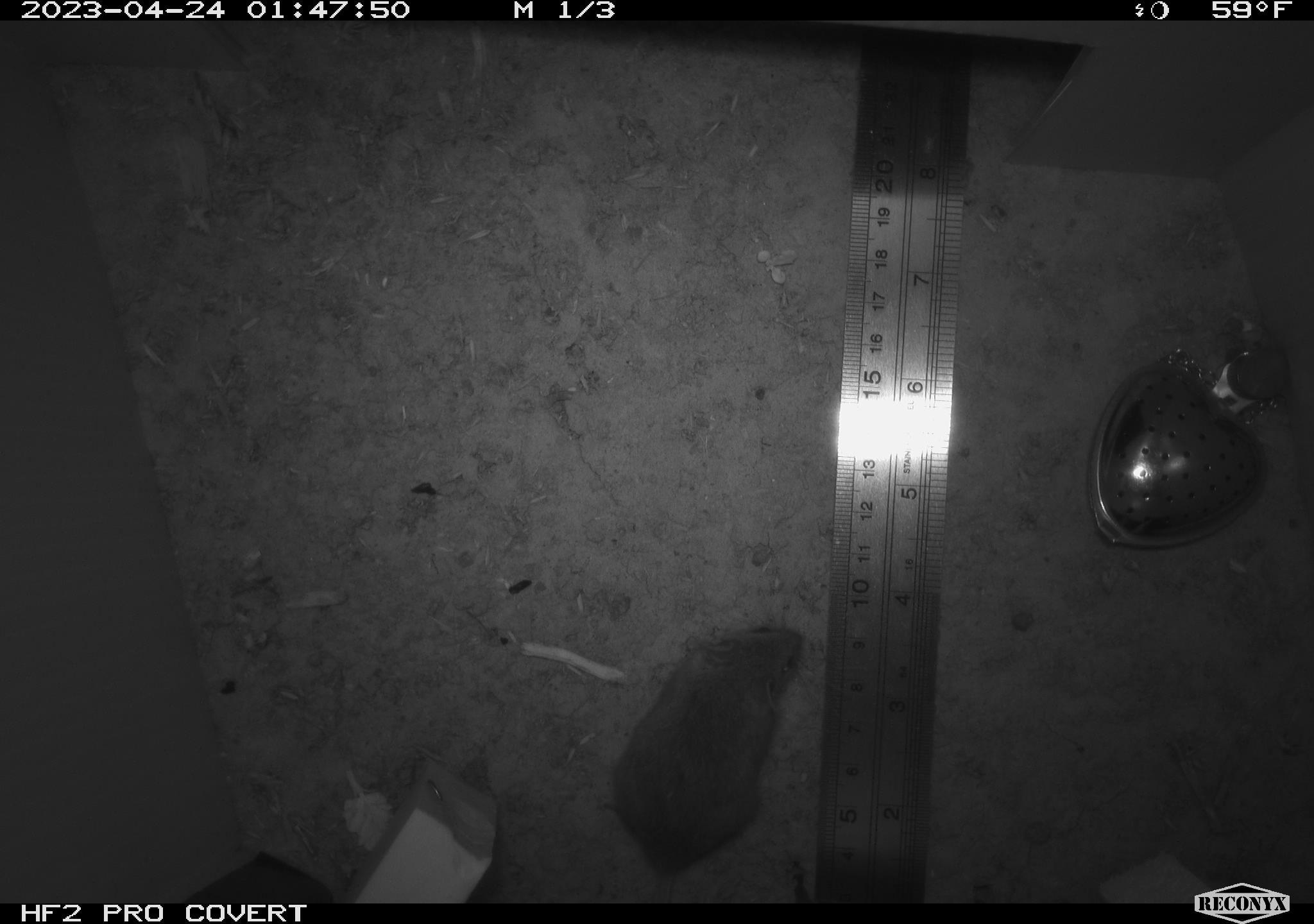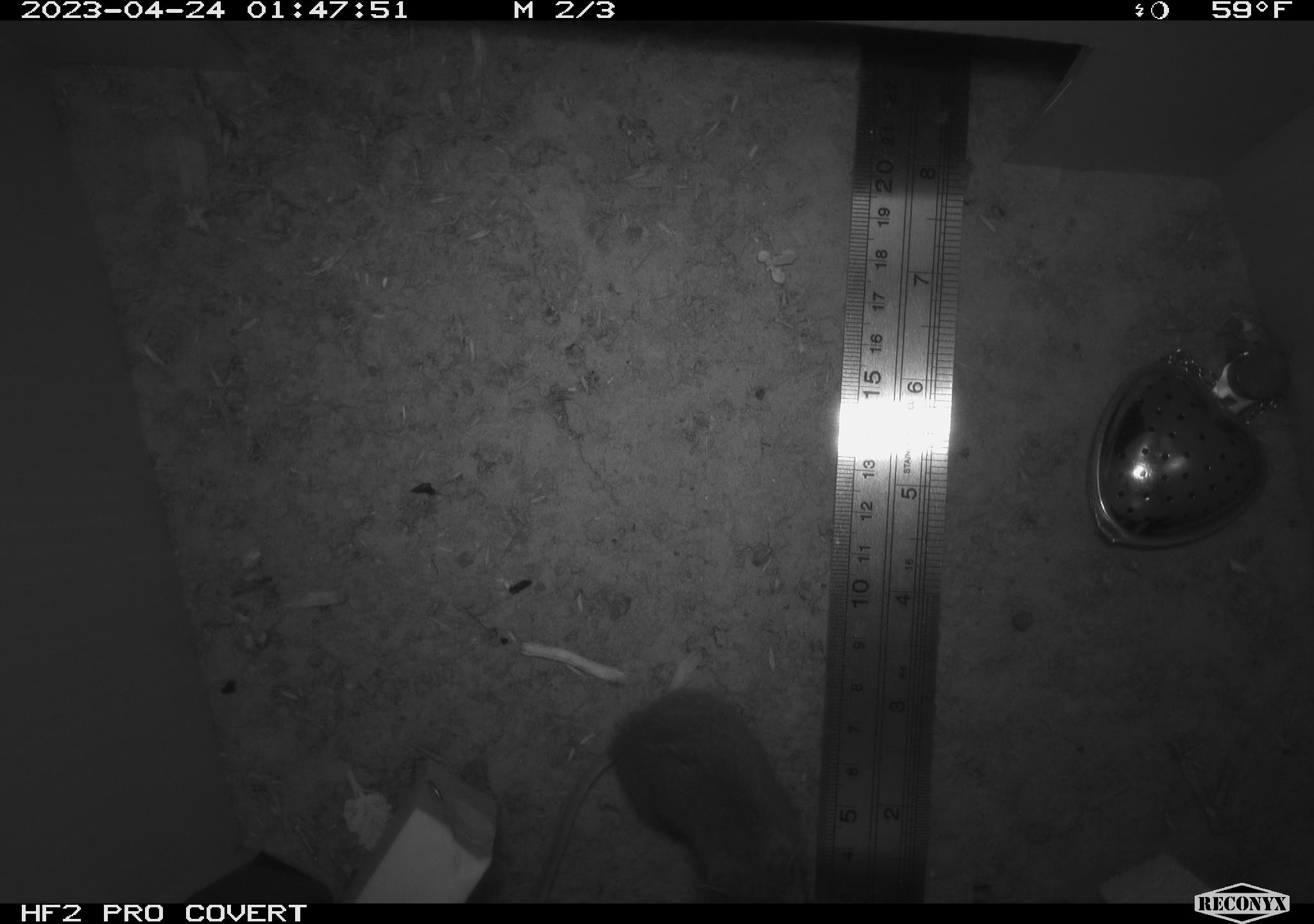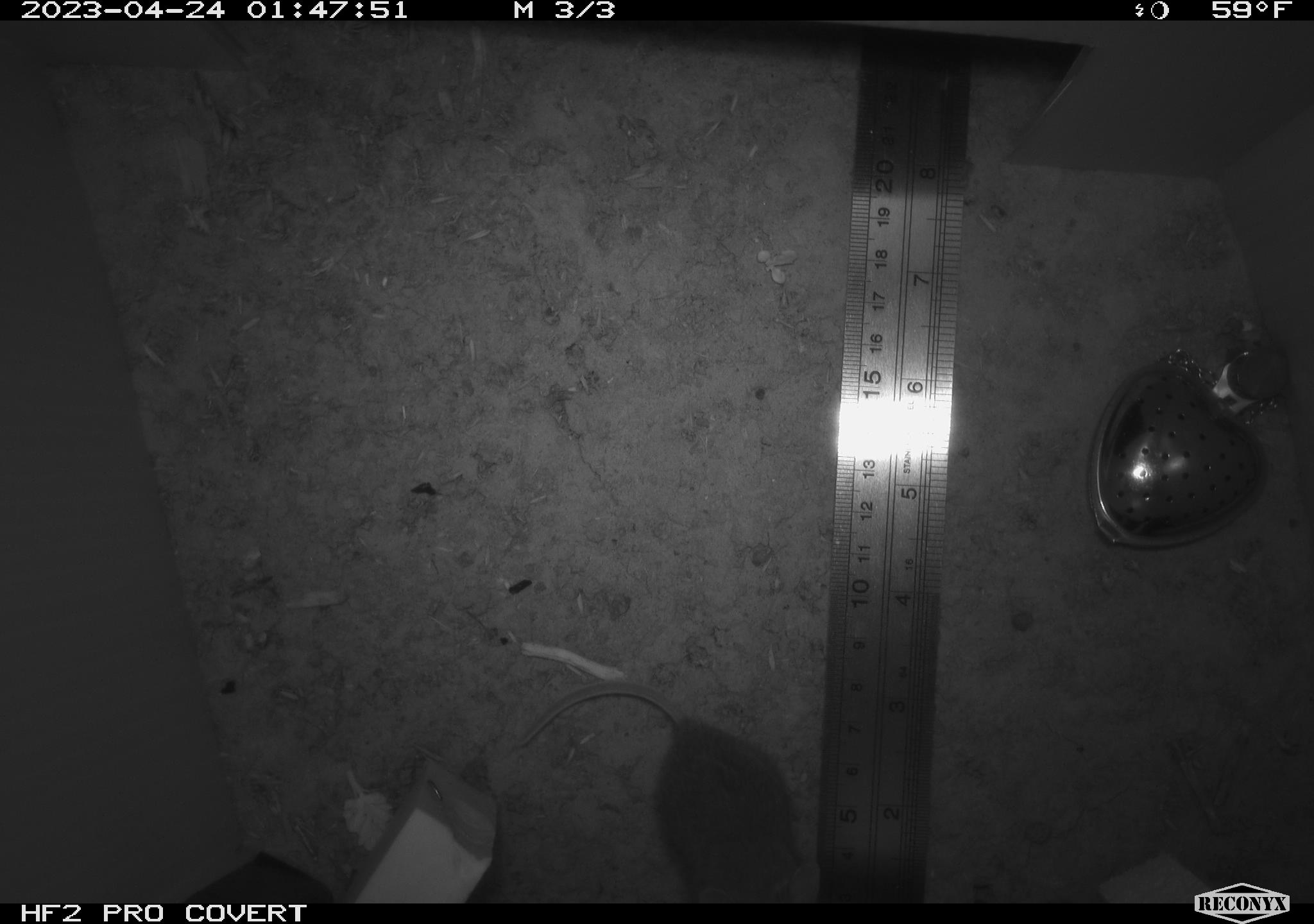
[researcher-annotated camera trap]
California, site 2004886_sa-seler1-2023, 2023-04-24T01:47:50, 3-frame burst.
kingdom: Animalia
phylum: Chordata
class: Mammalia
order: Rodentia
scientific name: Rodentia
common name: mouse species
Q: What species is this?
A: Mouse species (Rodentia).